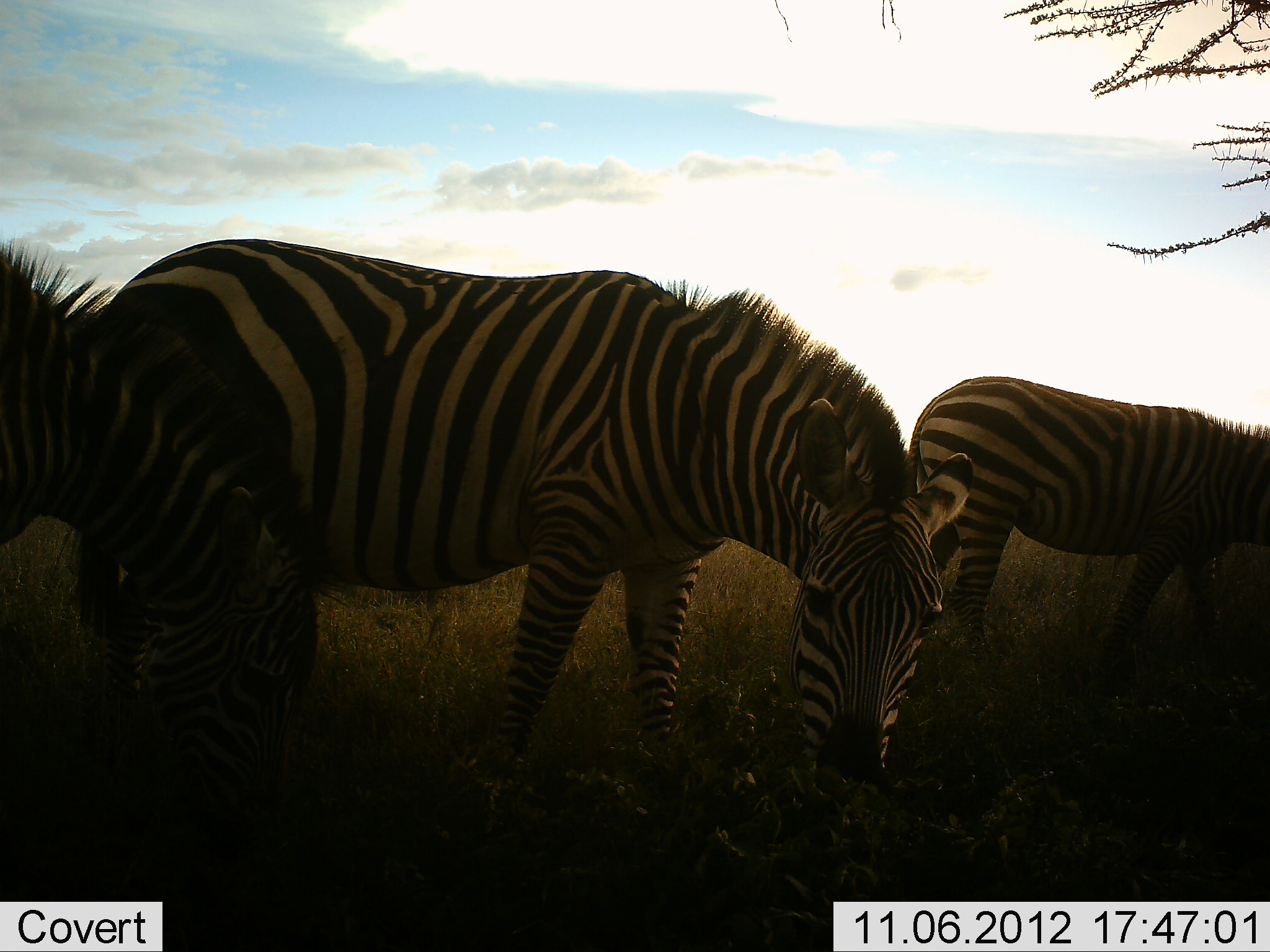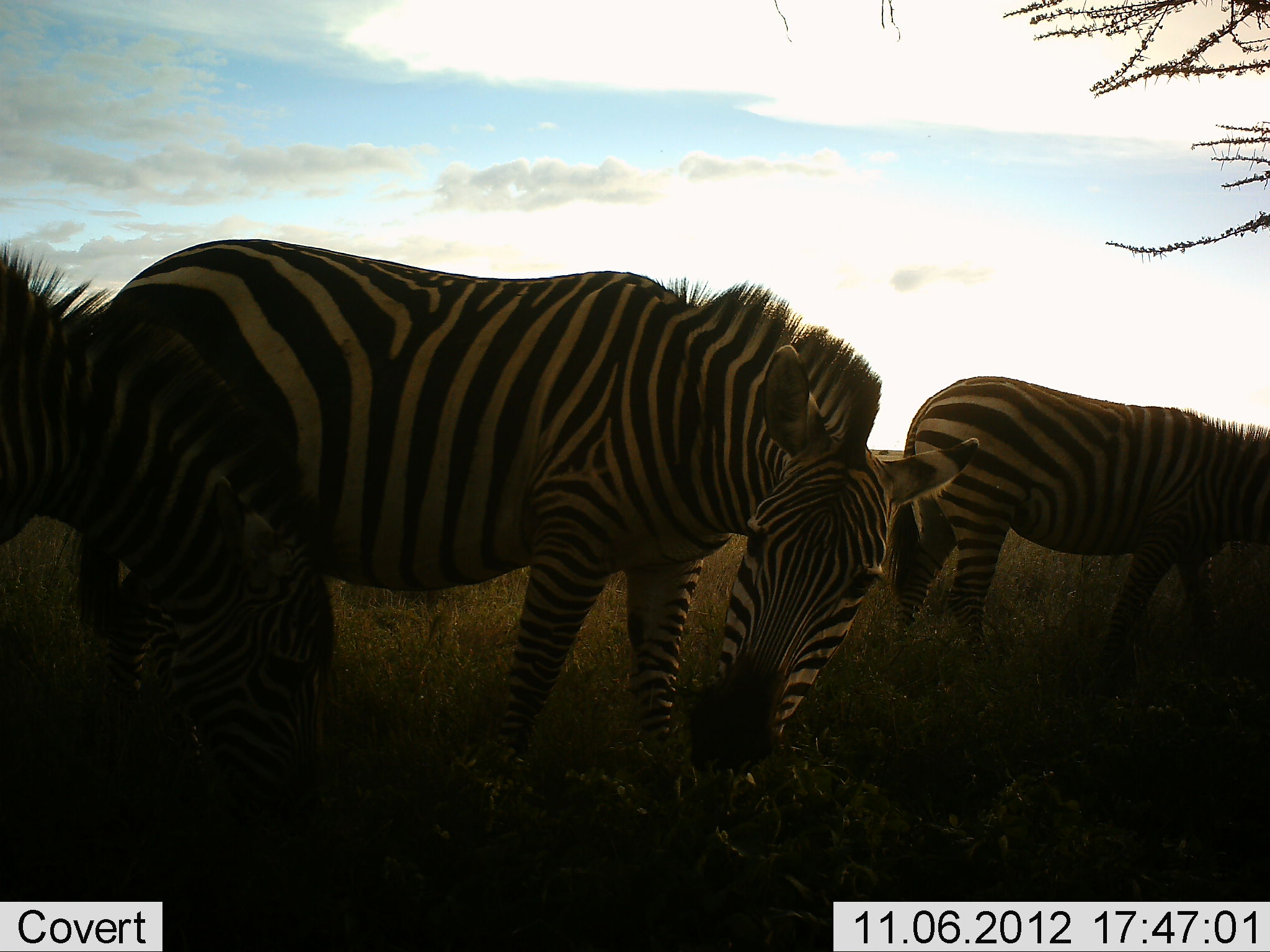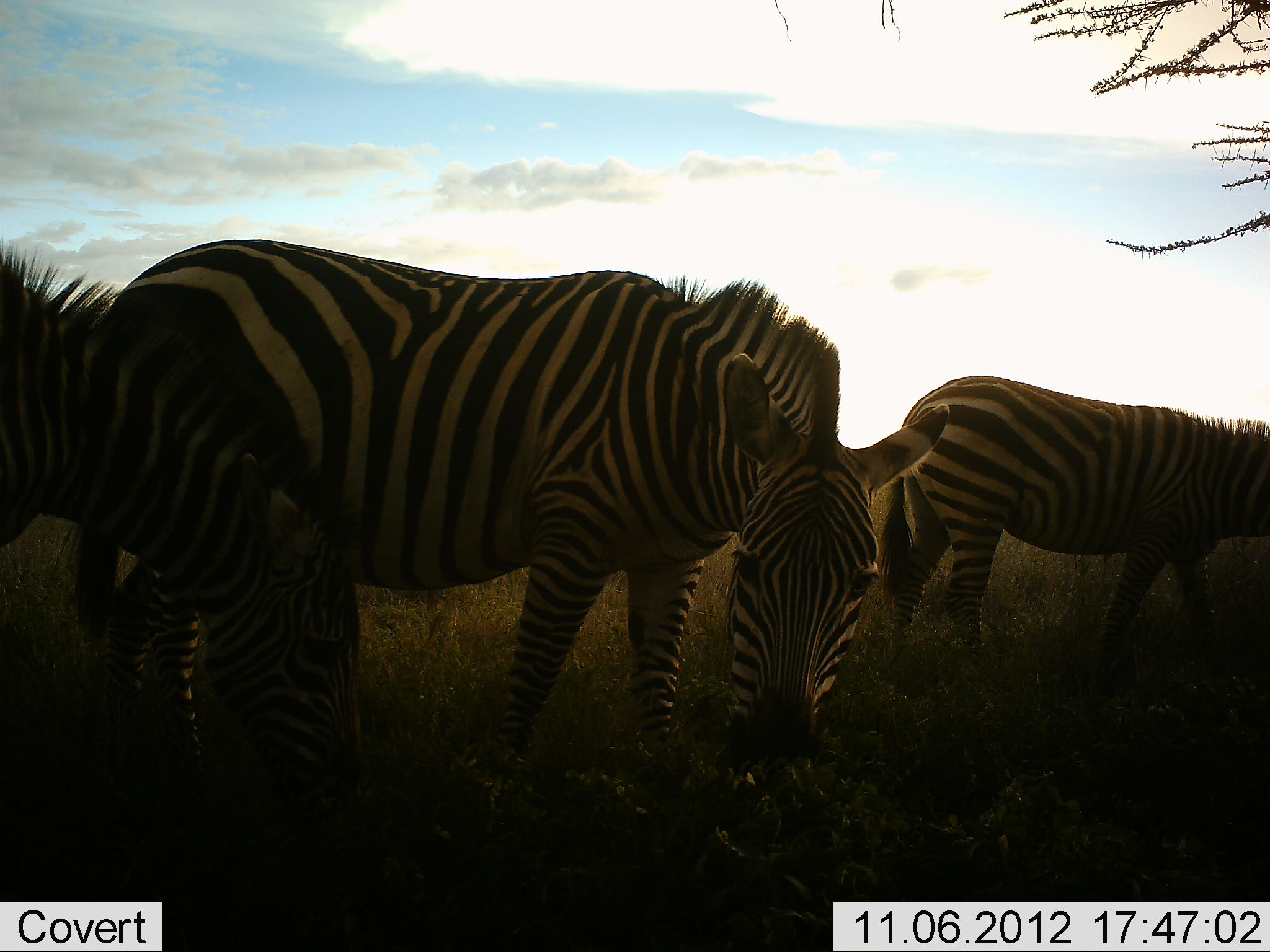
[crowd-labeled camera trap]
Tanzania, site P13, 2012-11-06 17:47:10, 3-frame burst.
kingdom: Animalia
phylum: Chordata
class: Mammalia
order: Perissodactyla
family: Equidae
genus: Equus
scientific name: Equus quagga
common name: plains zebra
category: zebra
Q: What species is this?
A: Zebra (plains zebra) (Equus quagga).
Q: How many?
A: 3.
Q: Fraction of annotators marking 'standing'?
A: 10%.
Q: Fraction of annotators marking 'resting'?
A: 0%.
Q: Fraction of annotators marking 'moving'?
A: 10%.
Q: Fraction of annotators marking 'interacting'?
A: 0%.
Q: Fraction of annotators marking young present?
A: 0%.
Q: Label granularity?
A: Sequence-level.